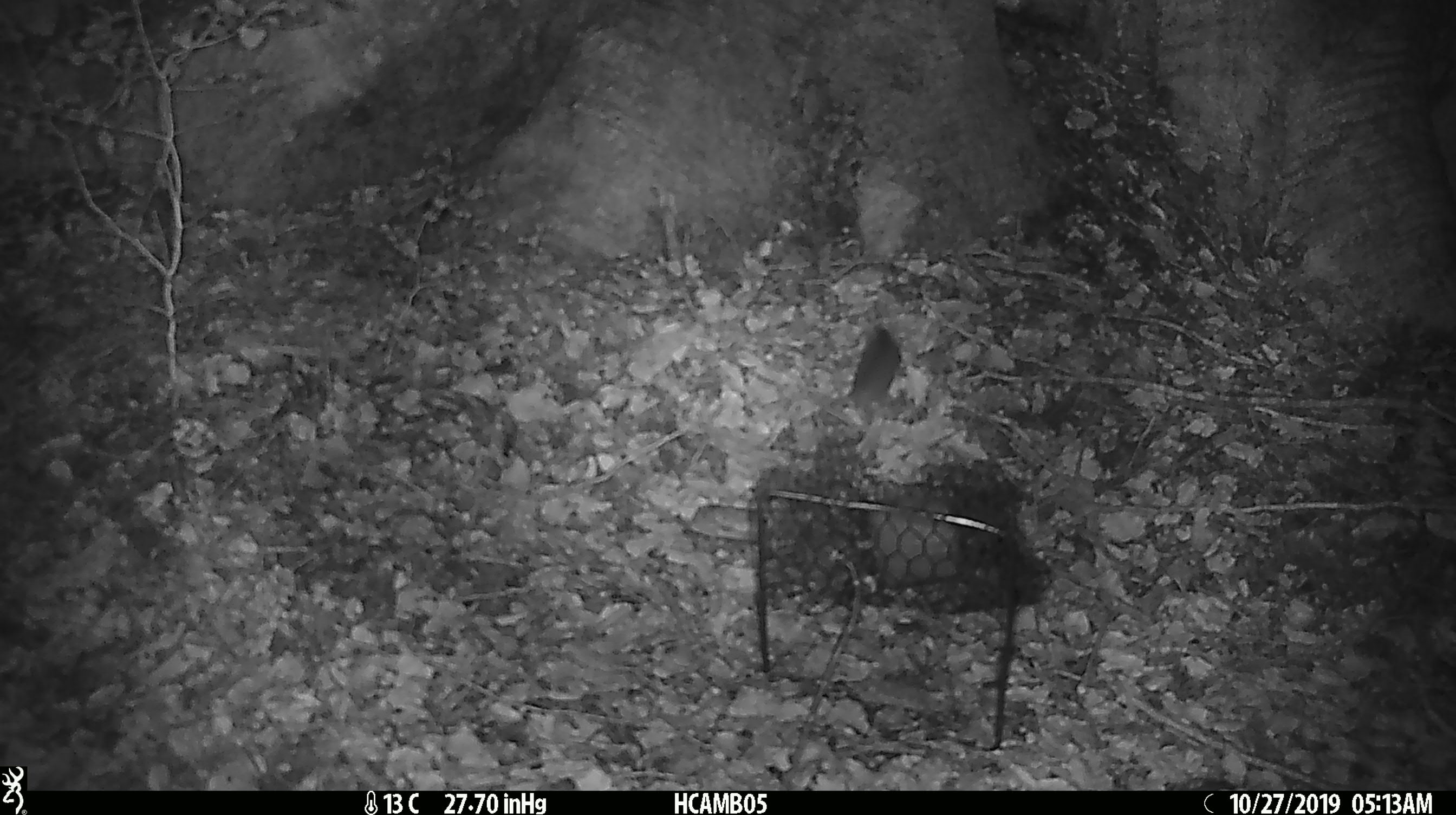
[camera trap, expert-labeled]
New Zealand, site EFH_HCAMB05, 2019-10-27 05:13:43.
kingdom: Animalia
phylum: Chordata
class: Mammalia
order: Rodentia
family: Muridae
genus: Mus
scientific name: Mus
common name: mouse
Mouse (Mus).